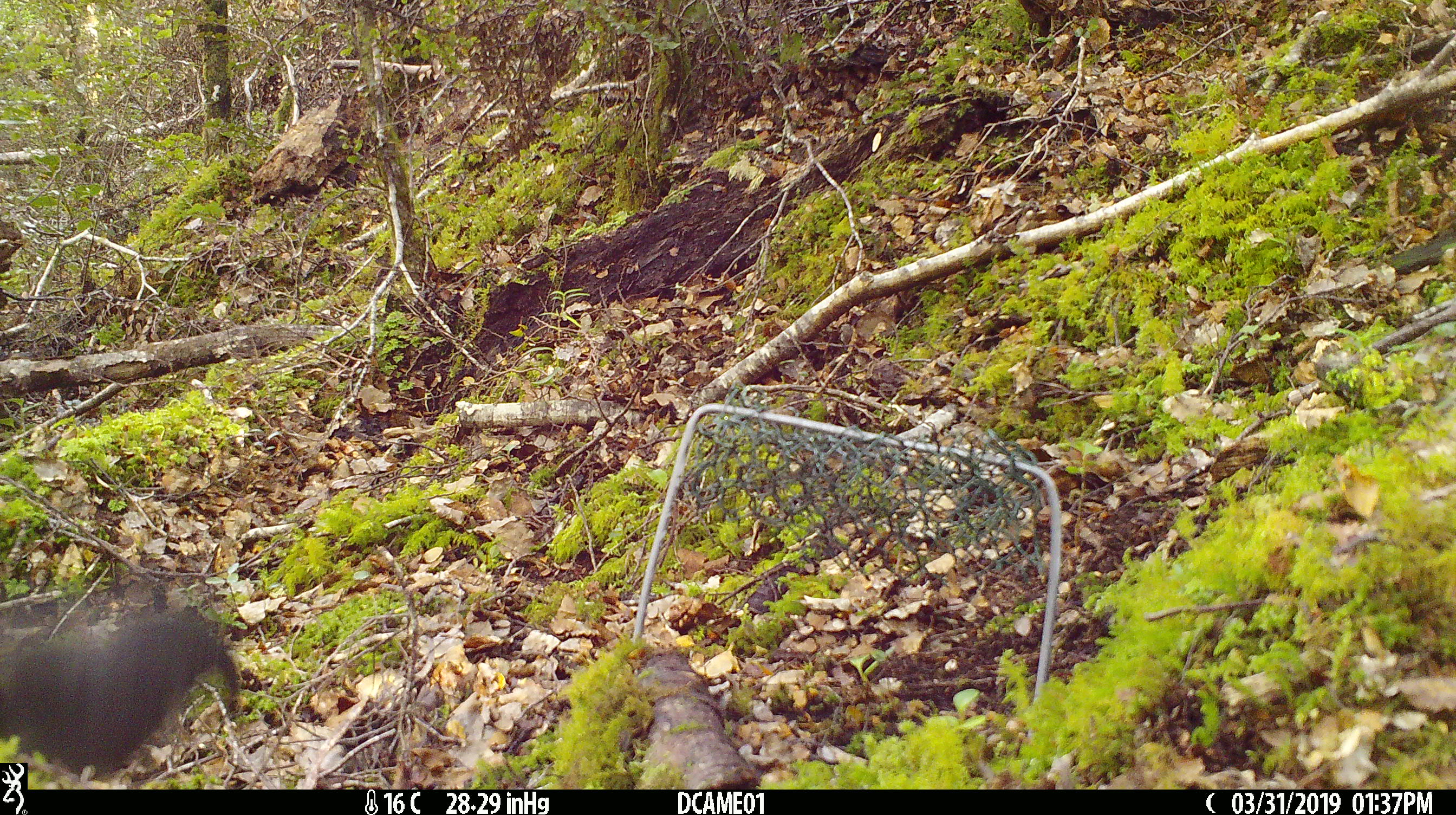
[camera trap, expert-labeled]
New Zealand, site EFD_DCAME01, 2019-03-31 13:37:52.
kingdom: Animalia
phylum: Chordata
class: Aves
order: Passeriformes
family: Petroicidae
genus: Petroica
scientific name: Petroica australis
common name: new zealand robin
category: robin